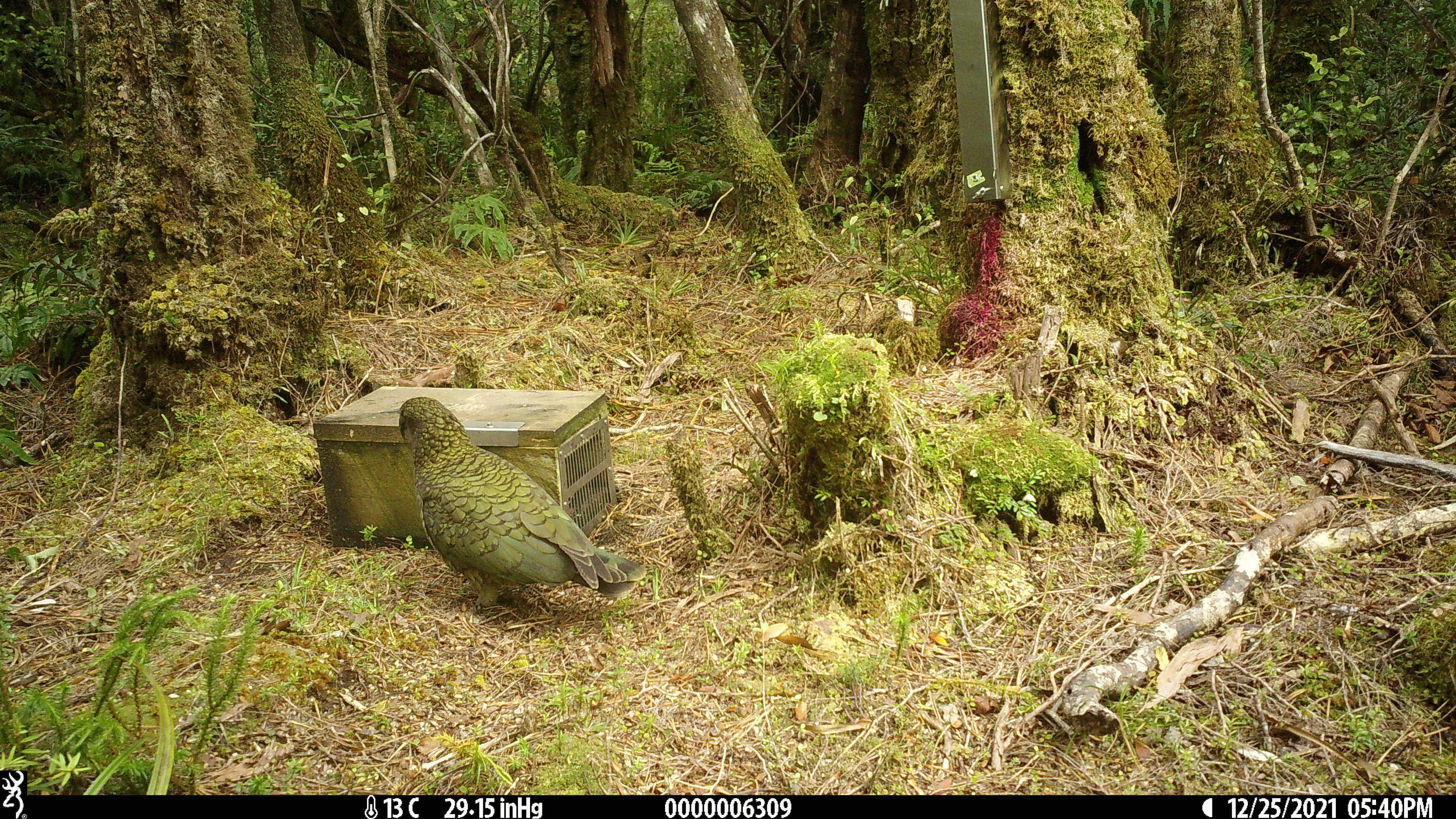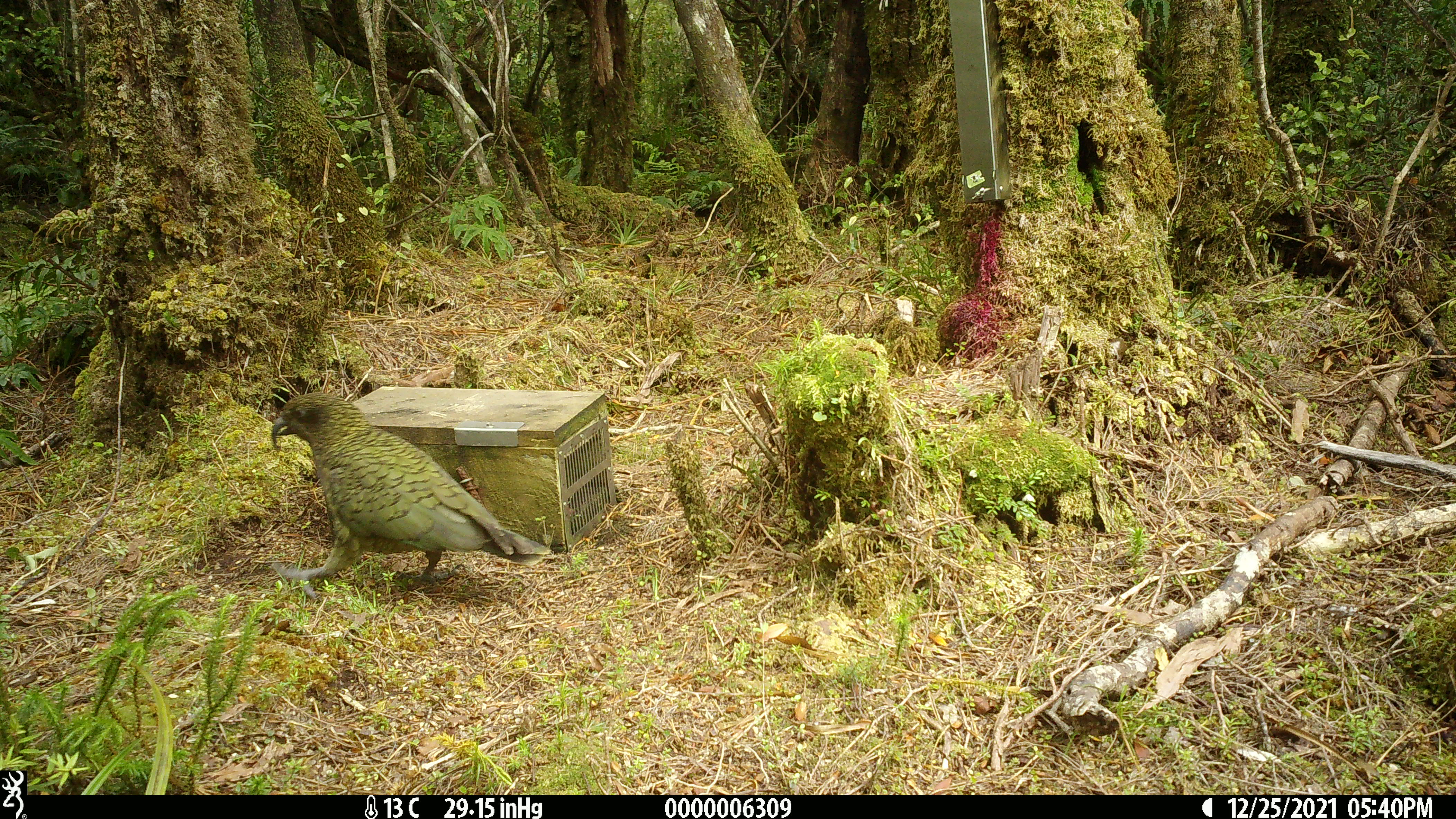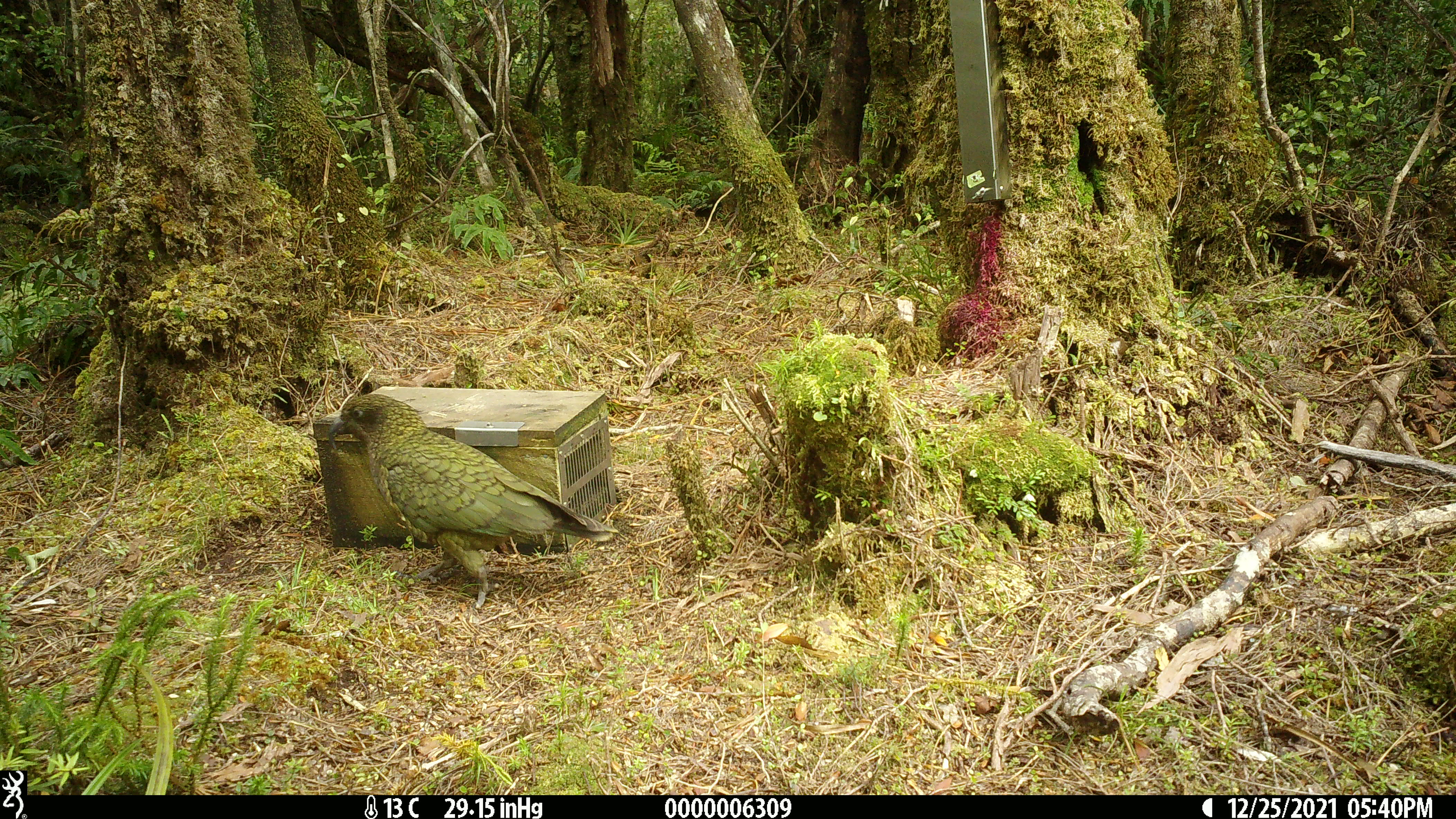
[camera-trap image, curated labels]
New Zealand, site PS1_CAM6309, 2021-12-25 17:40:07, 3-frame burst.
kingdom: Animalia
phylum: Chordata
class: Aves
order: Psittaciformes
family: Strigopidae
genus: Nestor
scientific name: Nestor notabilis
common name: kea